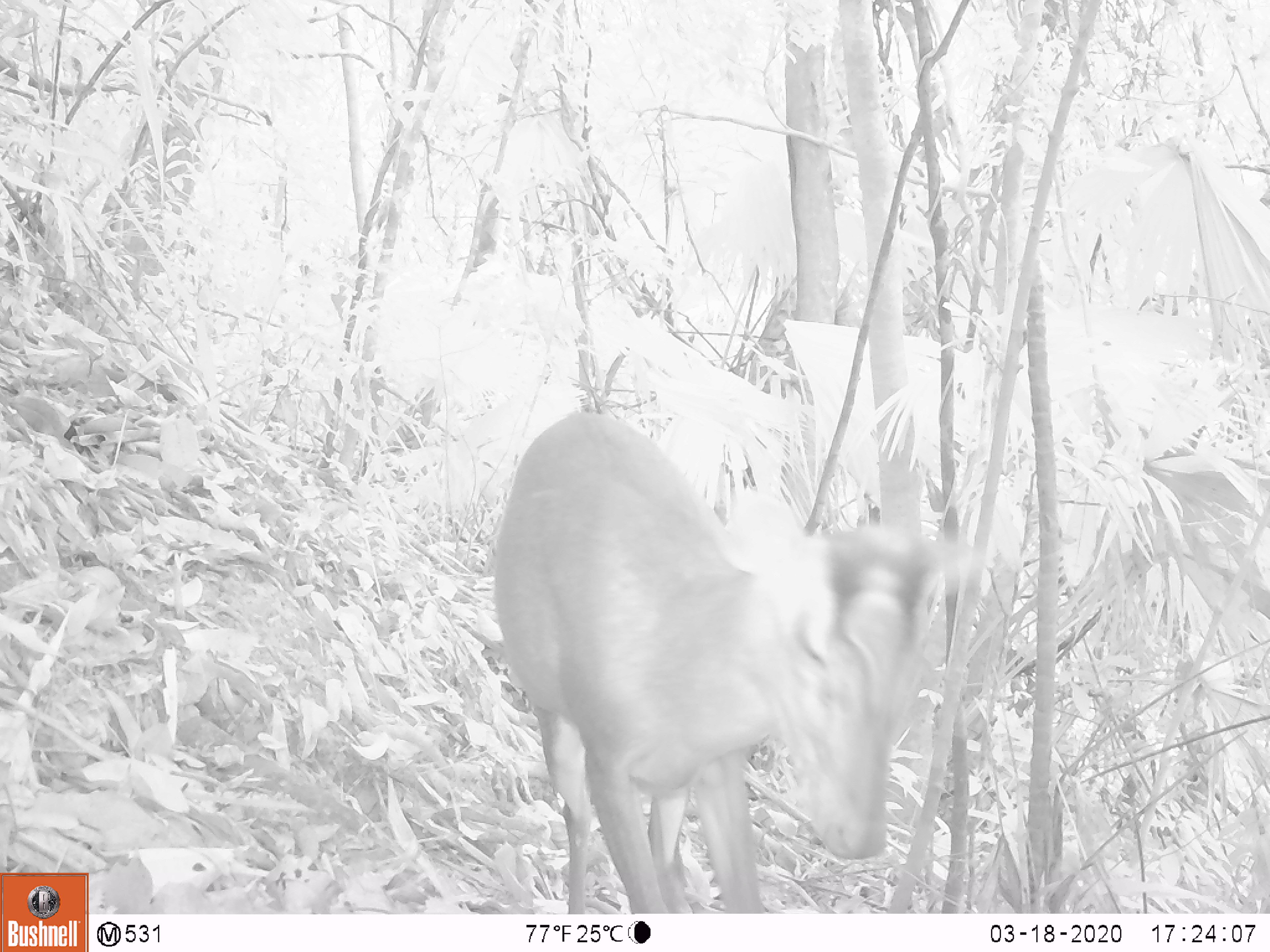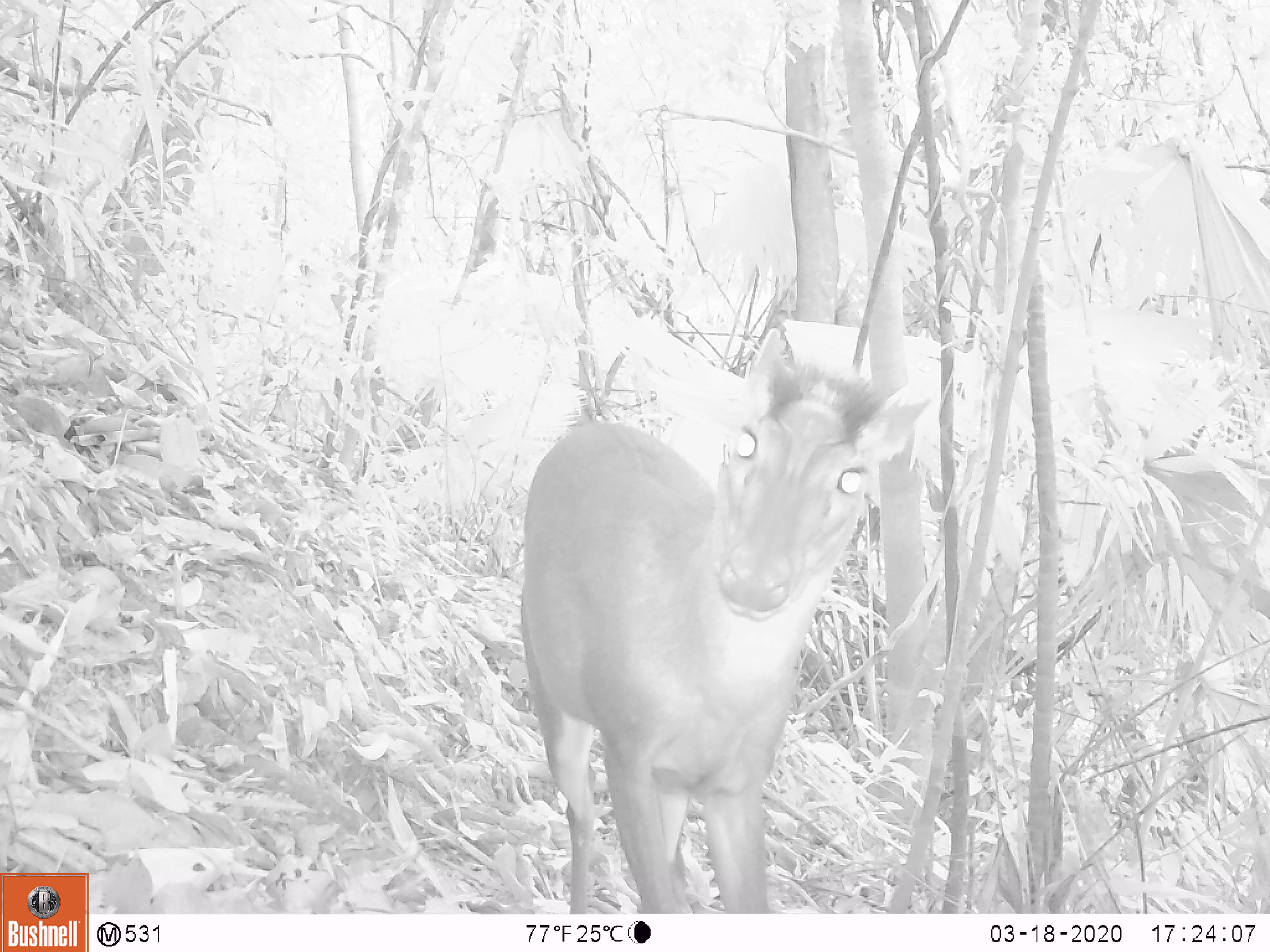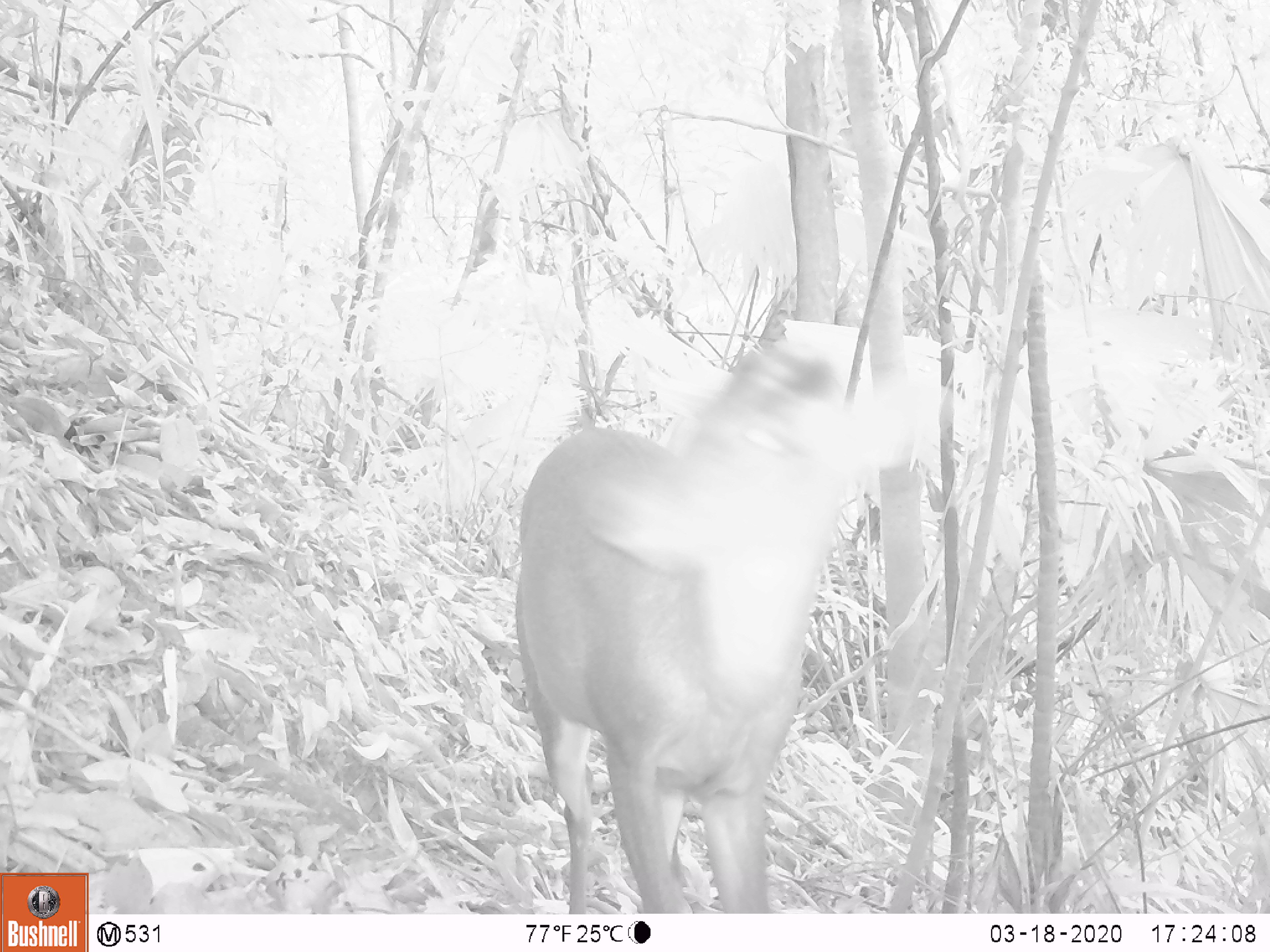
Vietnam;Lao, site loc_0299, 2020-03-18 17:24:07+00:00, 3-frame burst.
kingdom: Animalia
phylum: Chordata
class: Mammalia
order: Artiodactyla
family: Cervidae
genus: Muntiacus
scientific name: Muntiacus rooseveltorum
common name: roosevelt's muntjac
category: roosevelts muntjac group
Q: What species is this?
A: Roosevelts muntjac group (roosevelt's muntjac) (Muntiacus rooseveltorum).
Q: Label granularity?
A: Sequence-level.